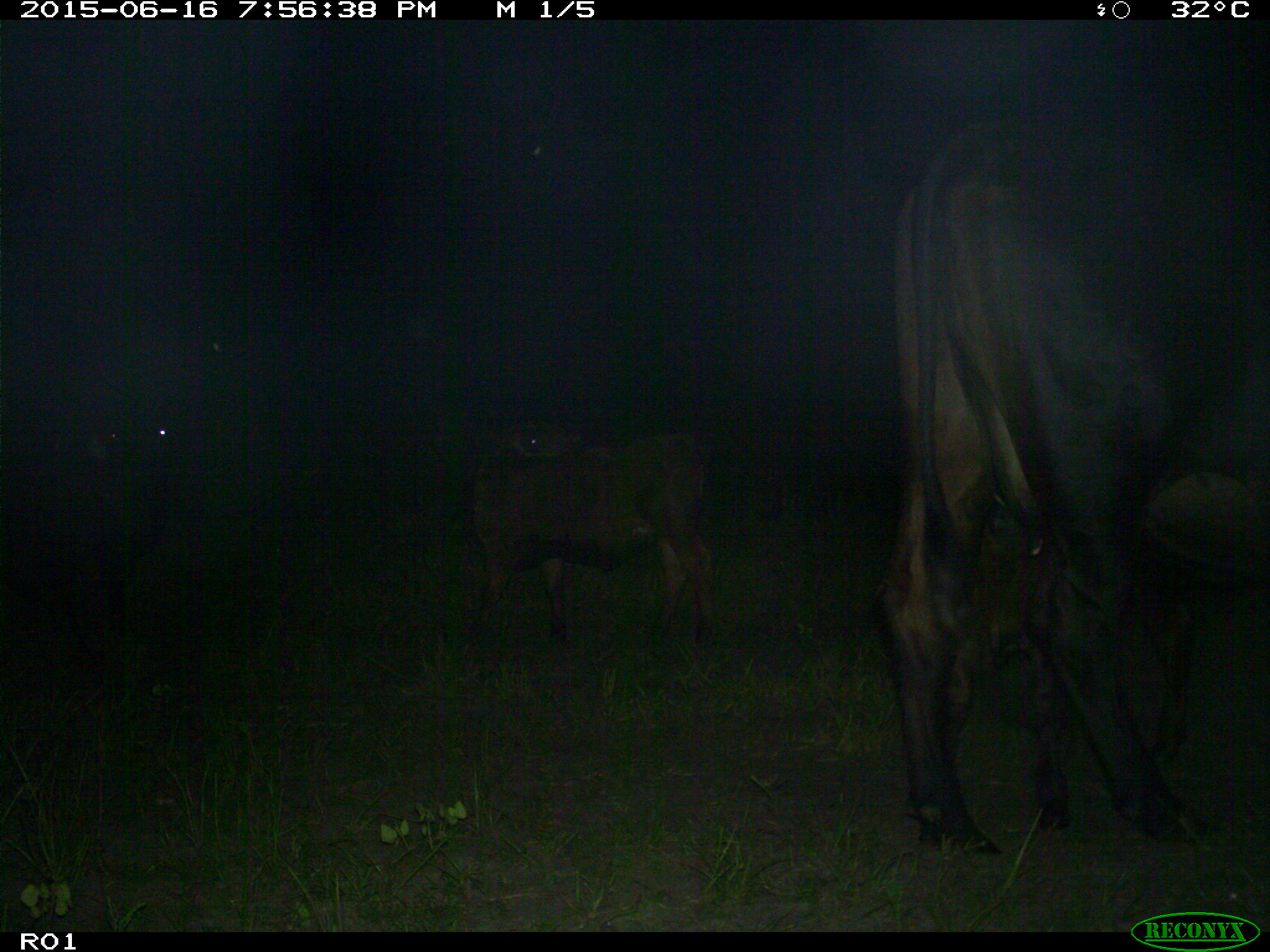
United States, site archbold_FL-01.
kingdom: Animalia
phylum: Chordata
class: Mammalia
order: Artiodactyla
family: Bovidae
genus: Bos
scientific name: Bos taurus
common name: domestic cow